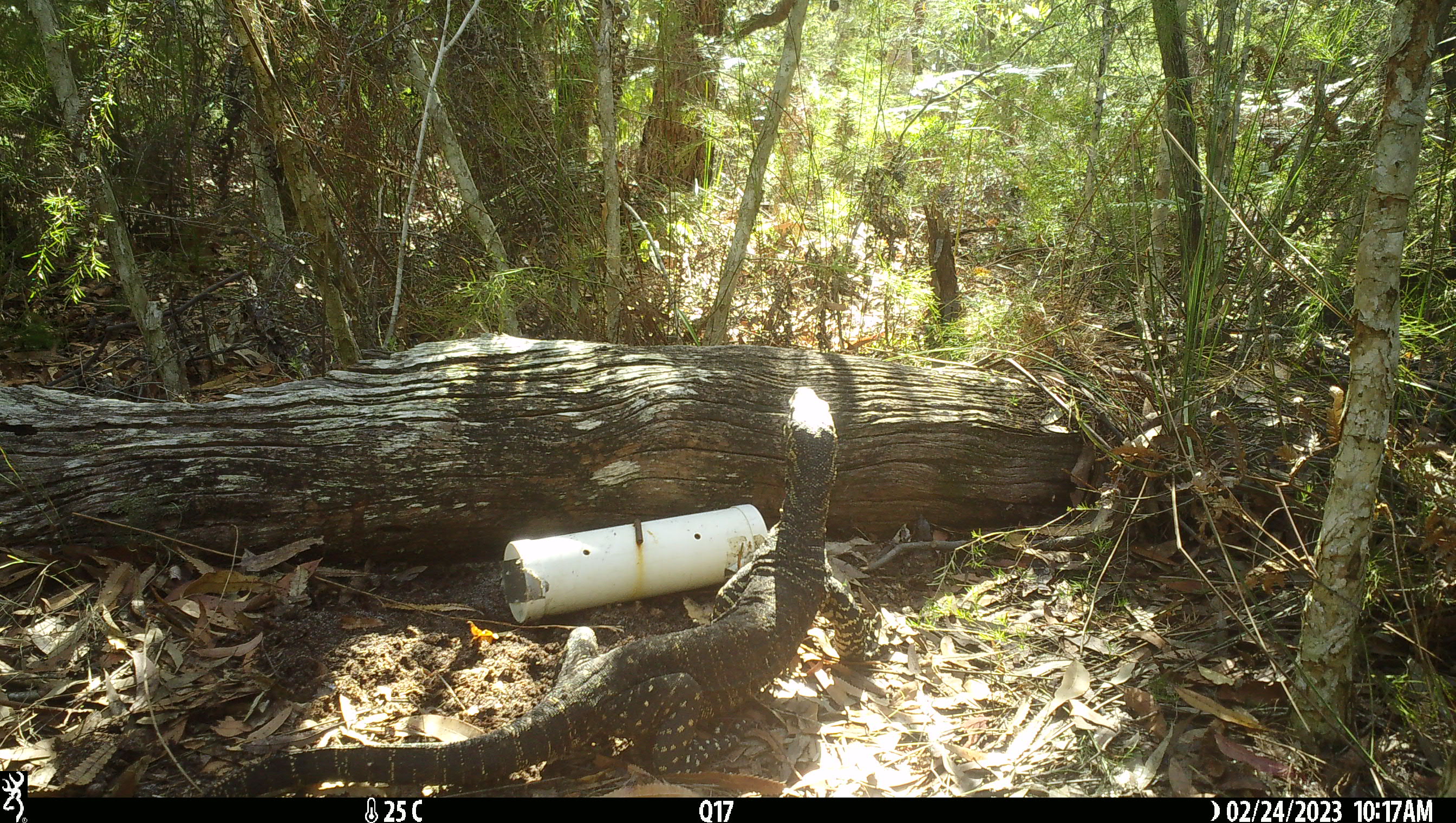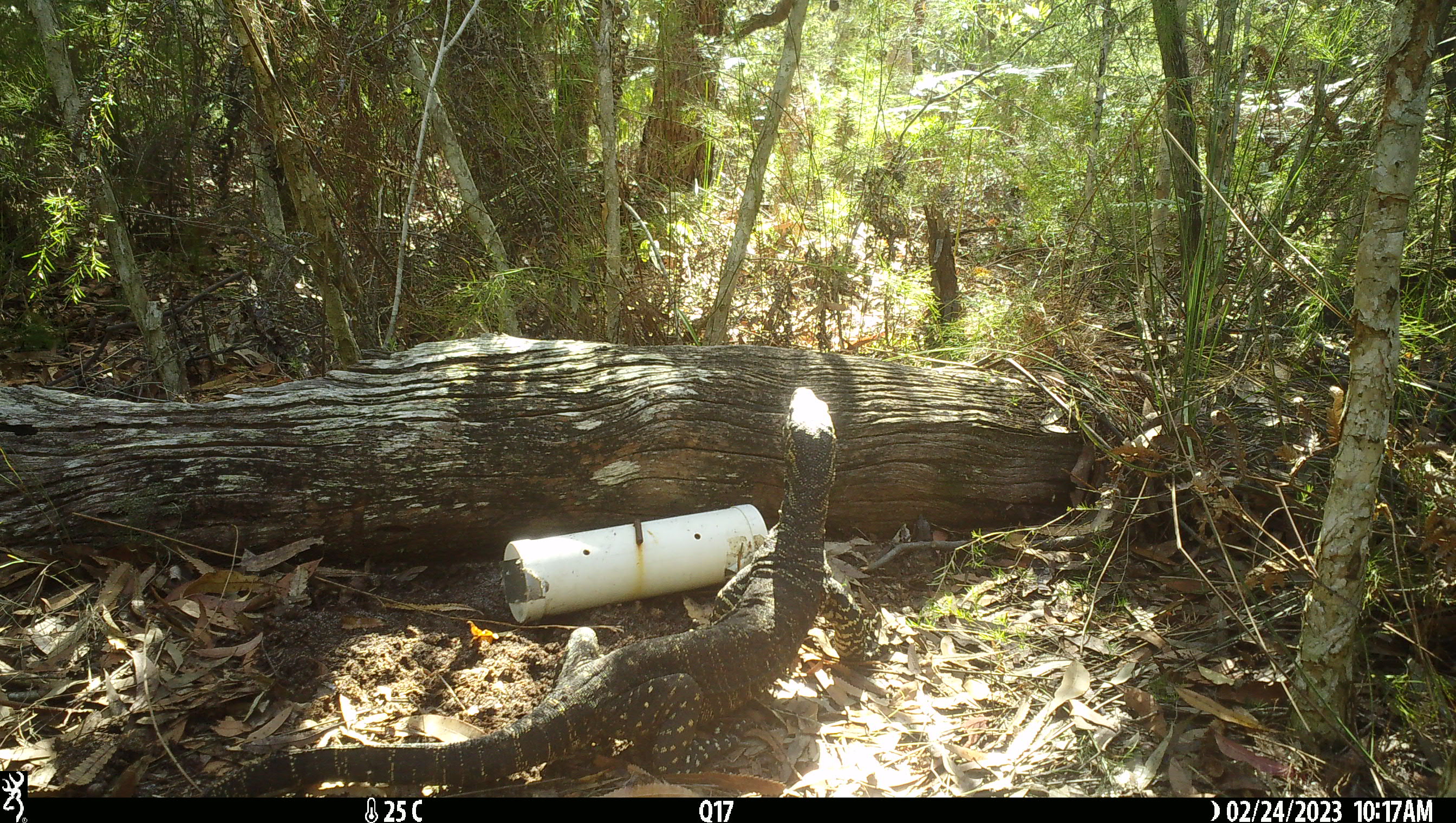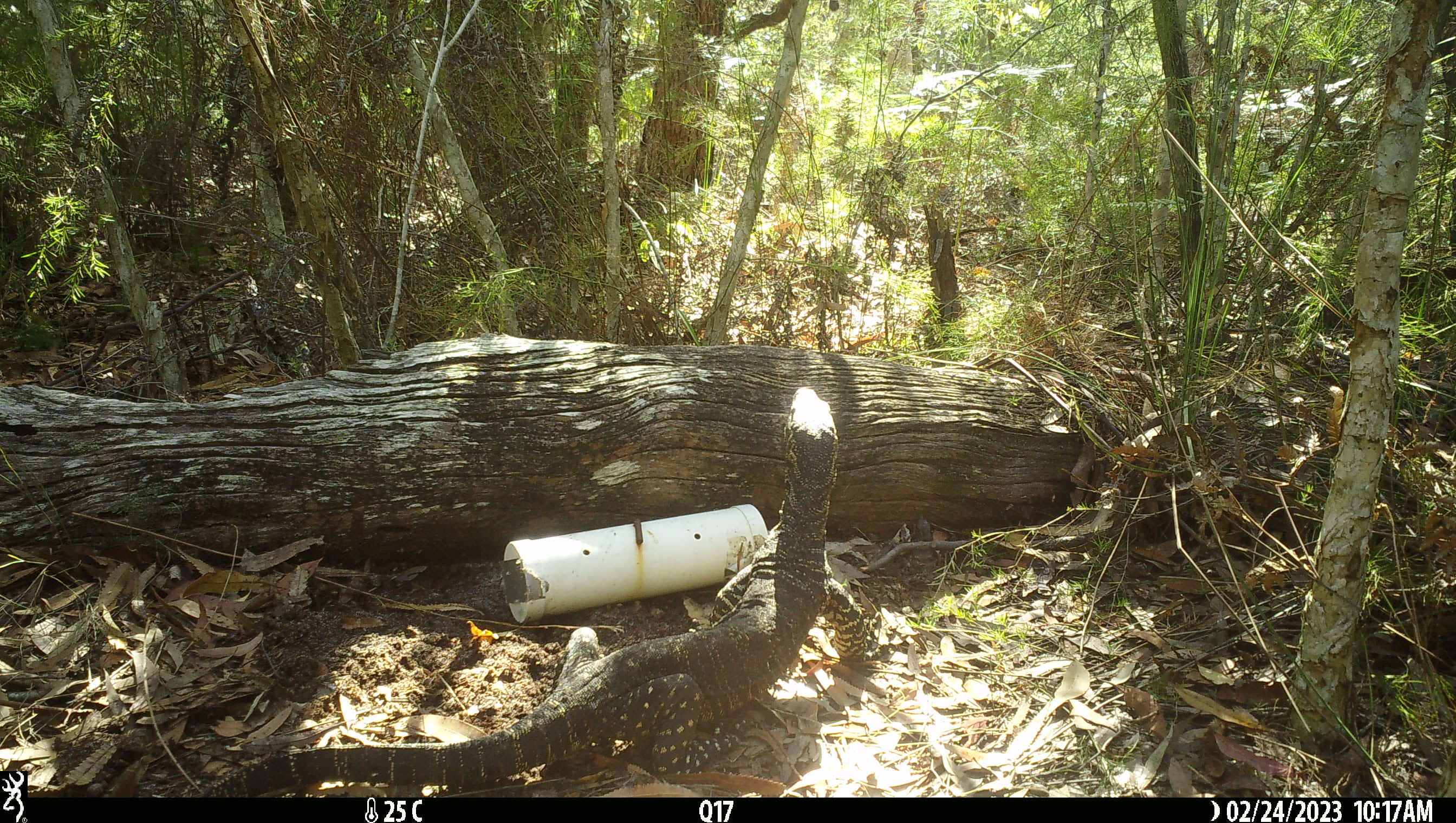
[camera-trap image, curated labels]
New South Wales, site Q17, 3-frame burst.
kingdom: Animalia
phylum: Chordata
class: Reptilia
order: Squamata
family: Varanidae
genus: Varanus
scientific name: Varanus varius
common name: lace monitor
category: goanna